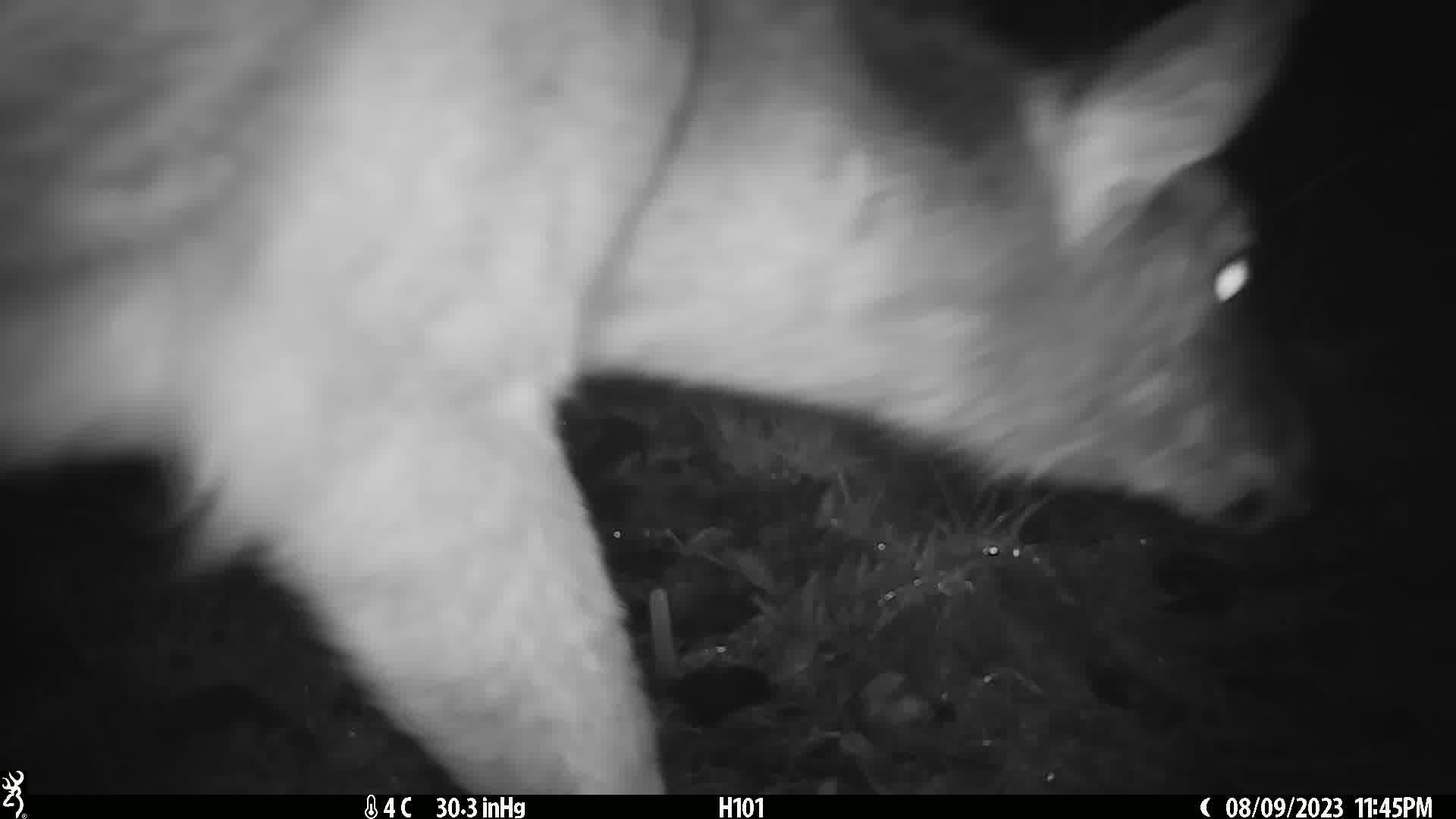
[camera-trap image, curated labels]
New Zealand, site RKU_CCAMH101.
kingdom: Animalia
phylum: Chordata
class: Mammalia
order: Artiodactyla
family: Cervidae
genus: Odocoileus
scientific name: Odocoileus virginianus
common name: white-tailed deer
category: white tailed deer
White tailed deer (white-tailed deer) (Odocoileus virginianus).